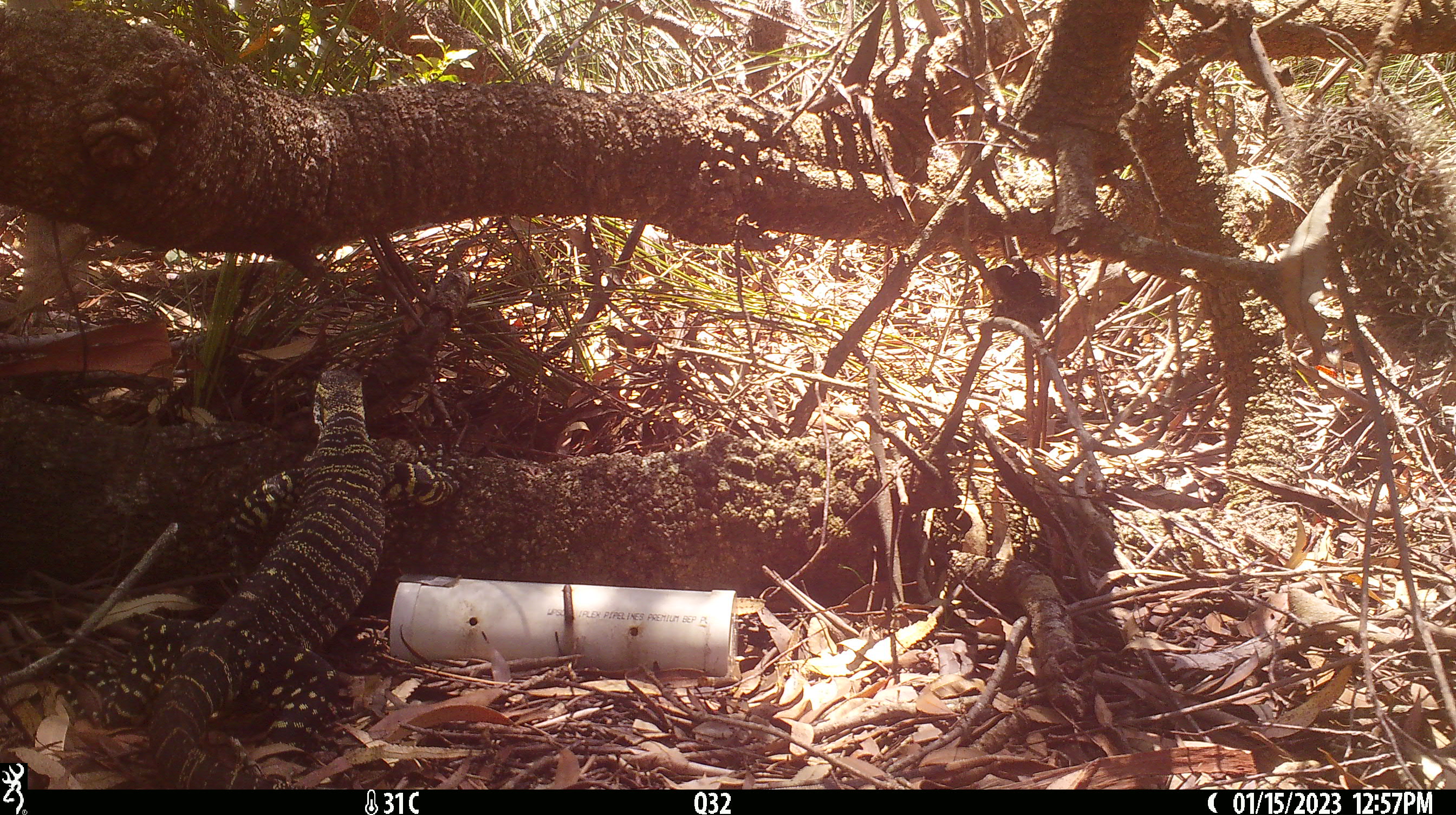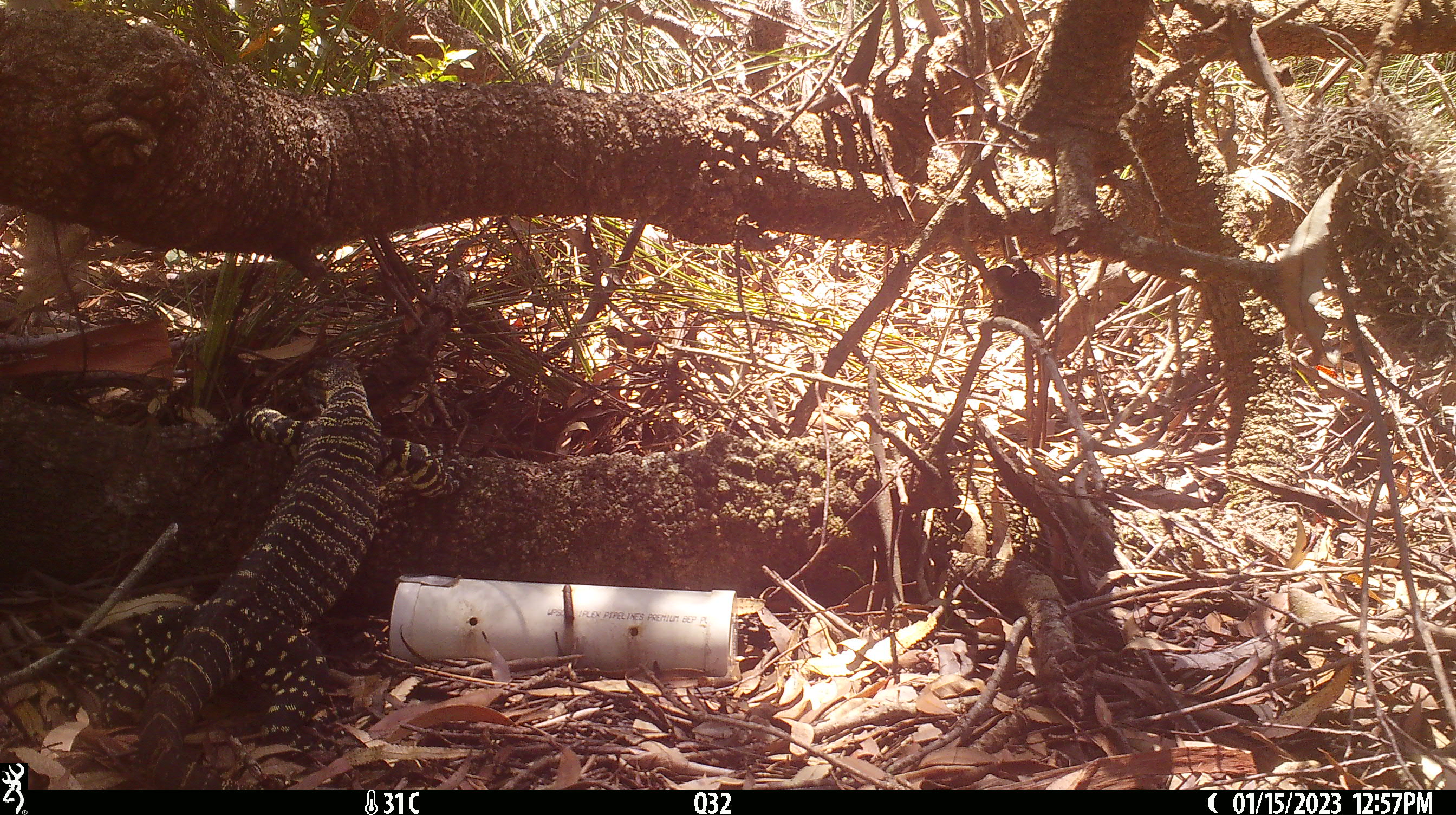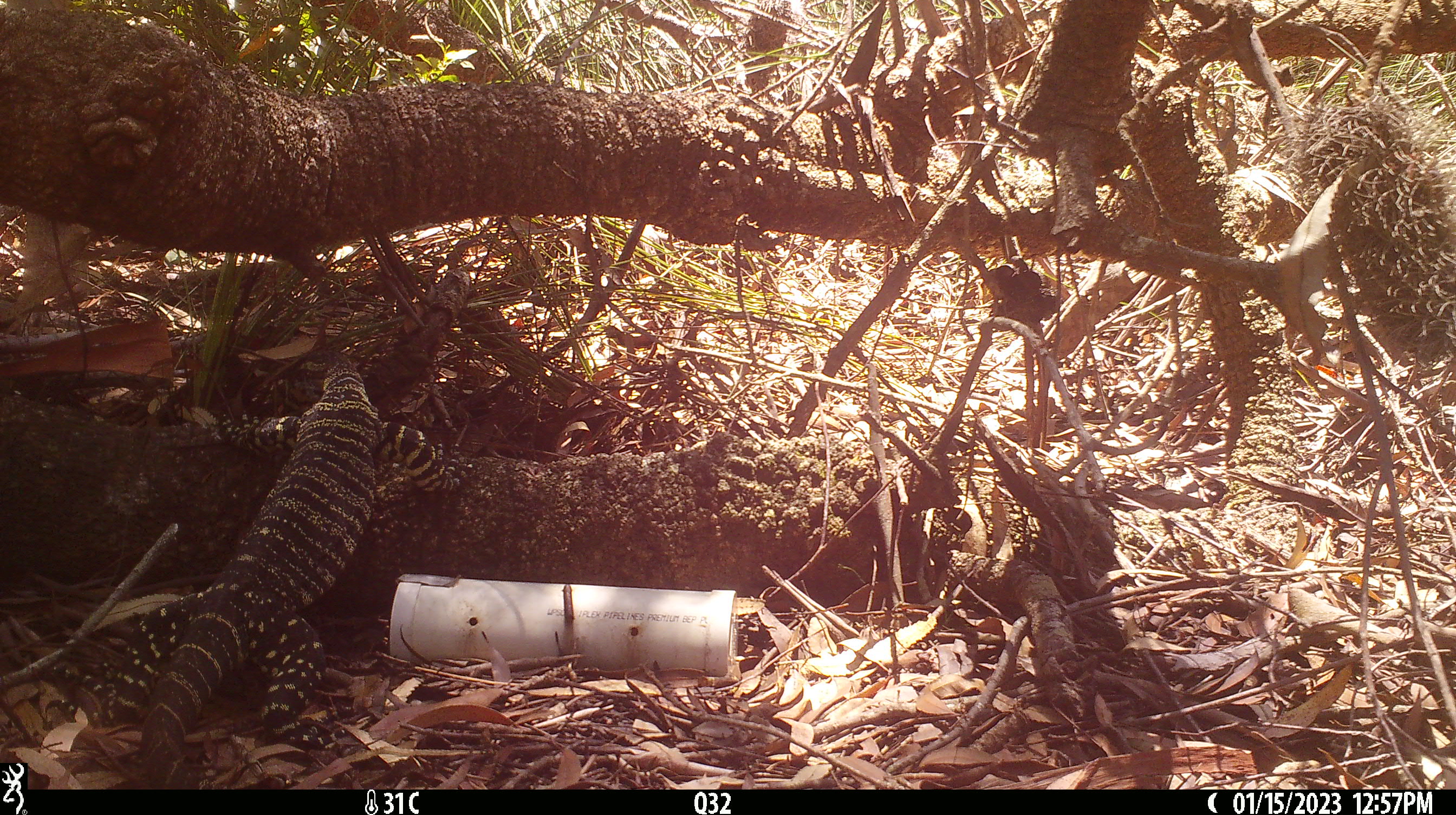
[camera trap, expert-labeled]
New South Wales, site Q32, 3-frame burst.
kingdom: Animalia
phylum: Chordata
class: Reptilia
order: Squamata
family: Varanidae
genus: Varanus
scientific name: Varanus varius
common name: lace monitor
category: goanna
Goanna (lace monitor) (Varanus varius).